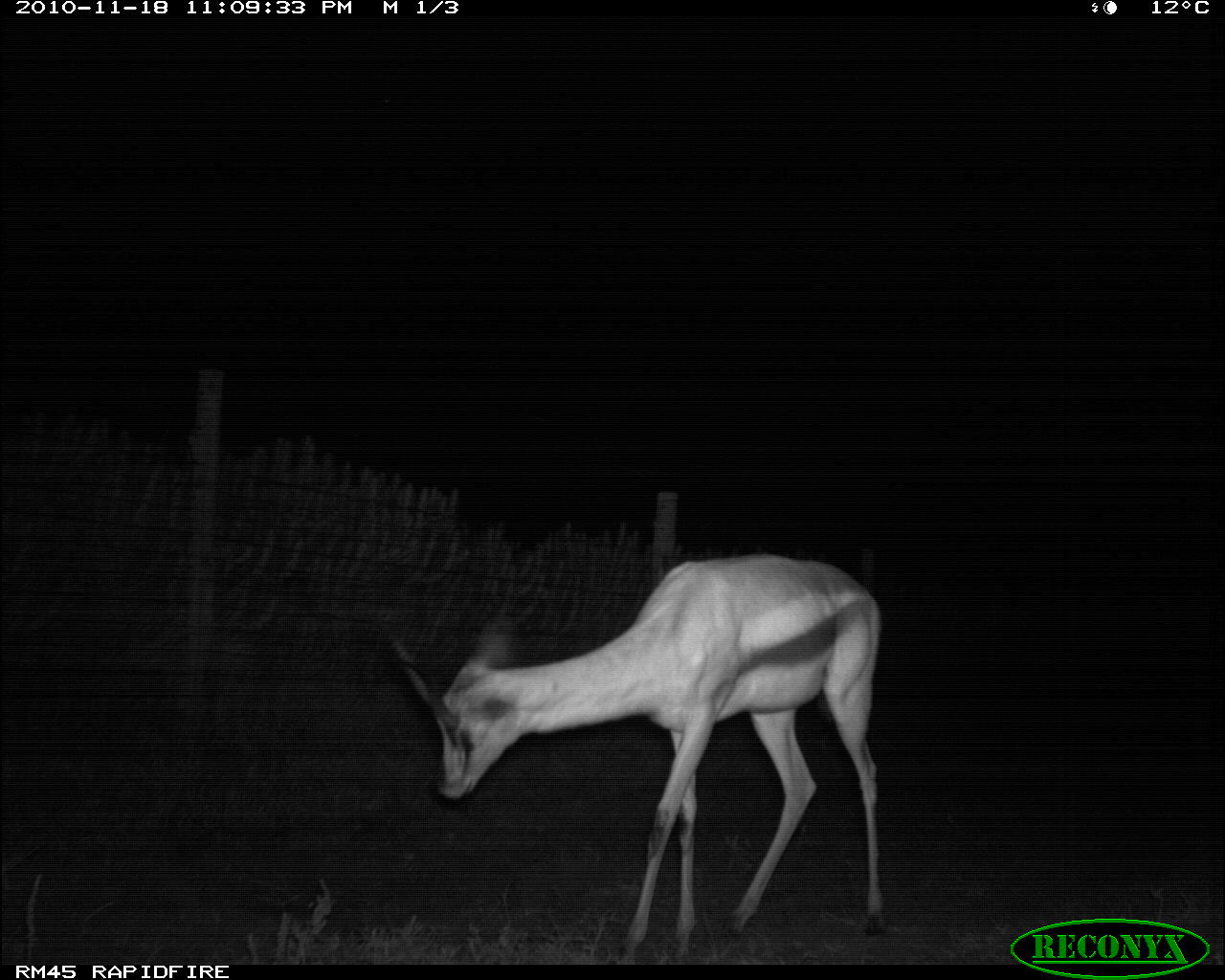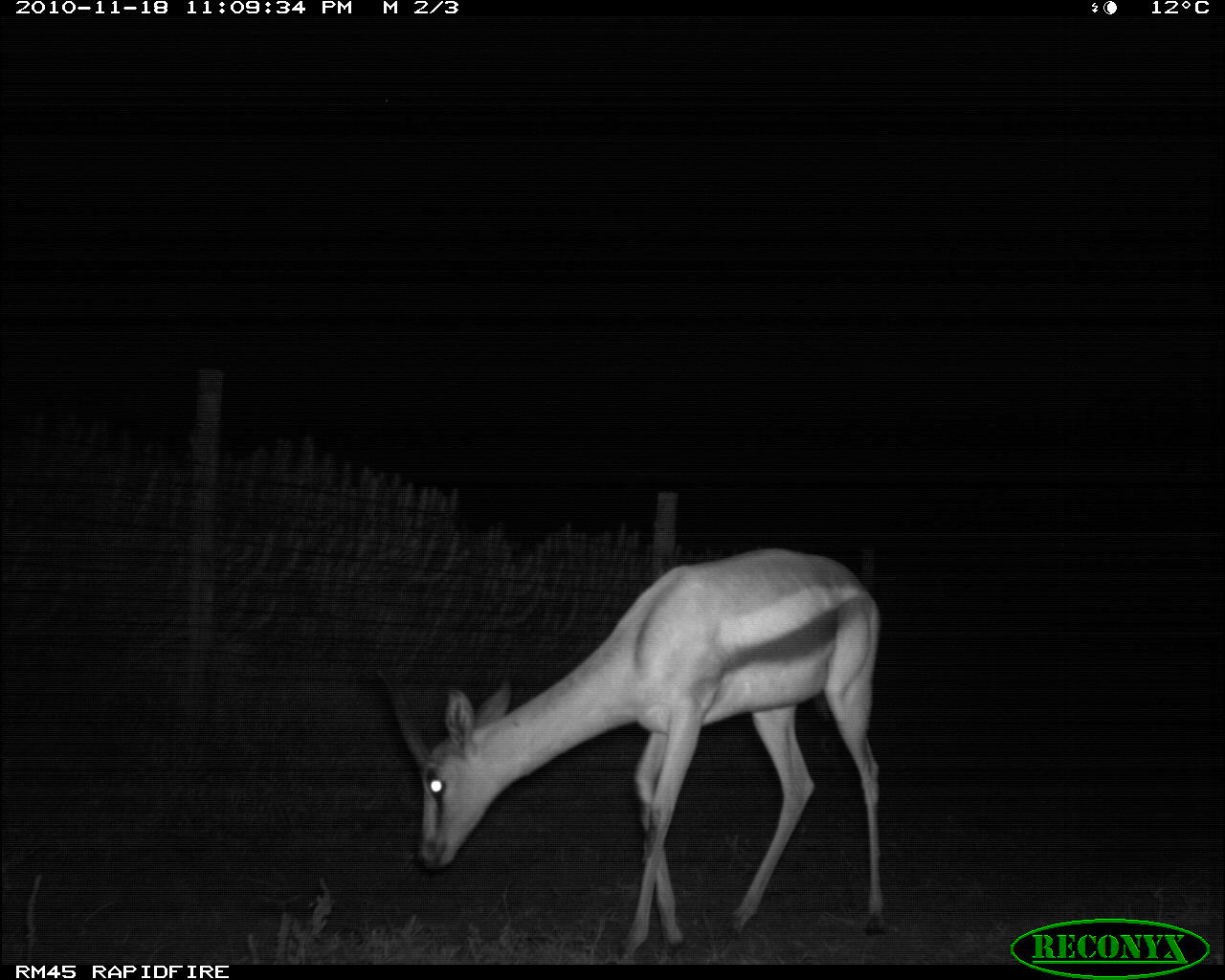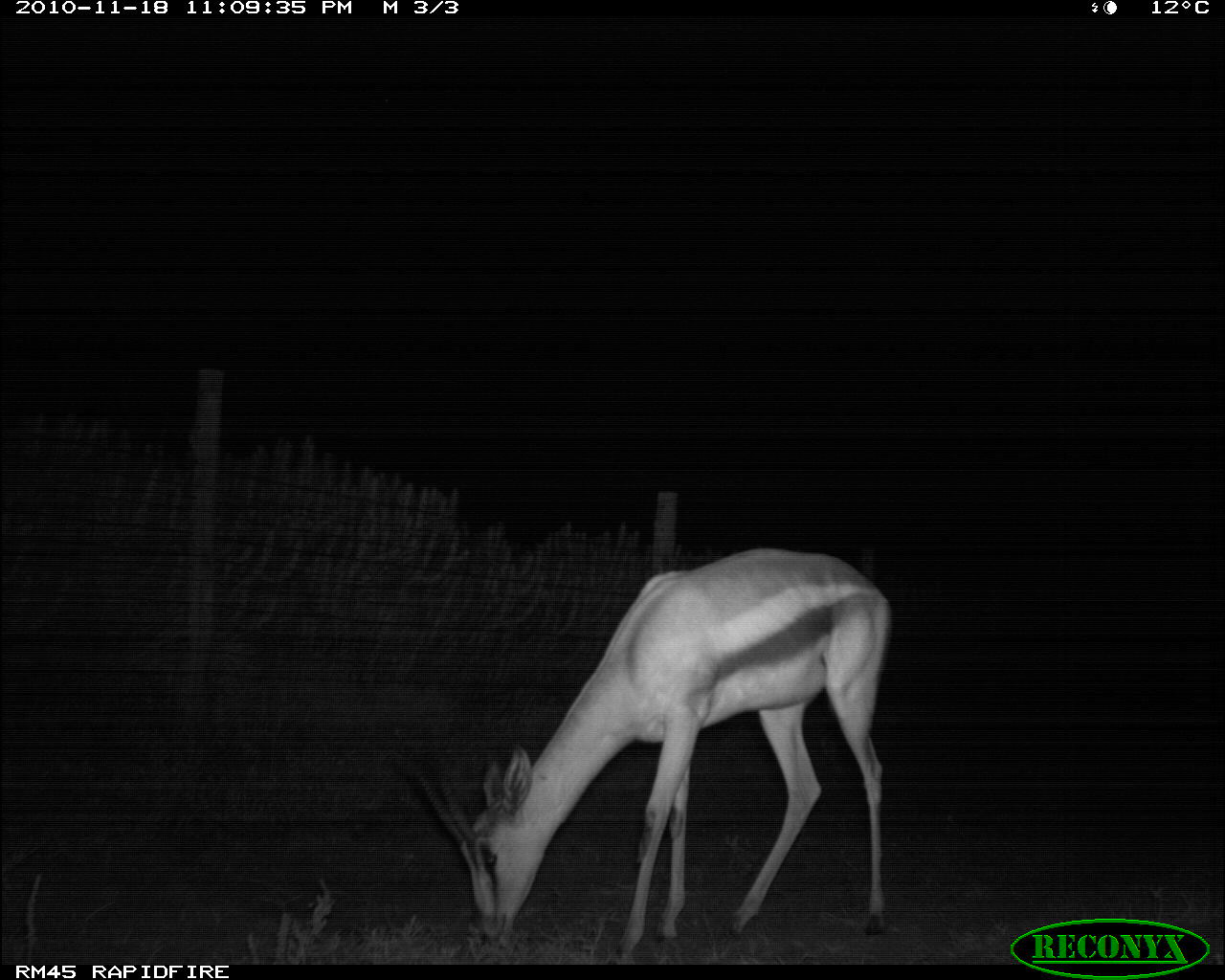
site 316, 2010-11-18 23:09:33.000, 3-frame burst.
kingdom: Animalia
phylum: Chordata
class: Mammalia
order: Artiodactyla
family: Bovidae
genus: Nanger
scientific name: Nanger granti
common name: grant's gazelle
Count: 1.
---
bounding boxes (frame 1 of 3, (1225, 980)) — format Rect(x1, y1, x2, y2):
nanger granti: Rect(387, 550, 881, 964)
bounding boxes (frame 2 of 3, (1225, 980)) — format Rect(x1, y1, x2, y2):
nanger granti: Rect(379, 548, 887, 958)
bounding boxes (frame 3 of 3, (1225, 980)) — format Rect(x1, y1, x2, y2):
nanger granti: Rect(410, 549, 889, 966)